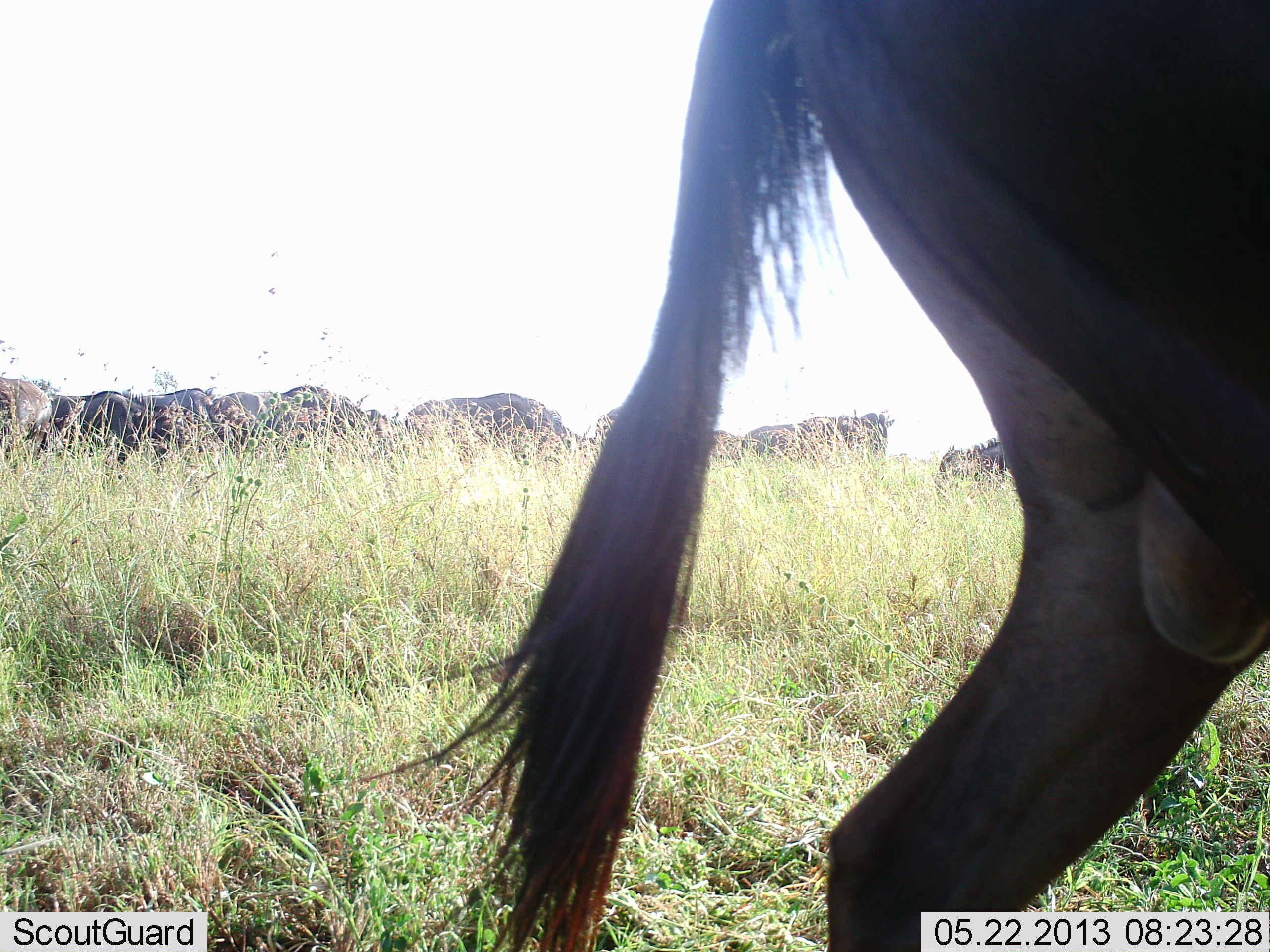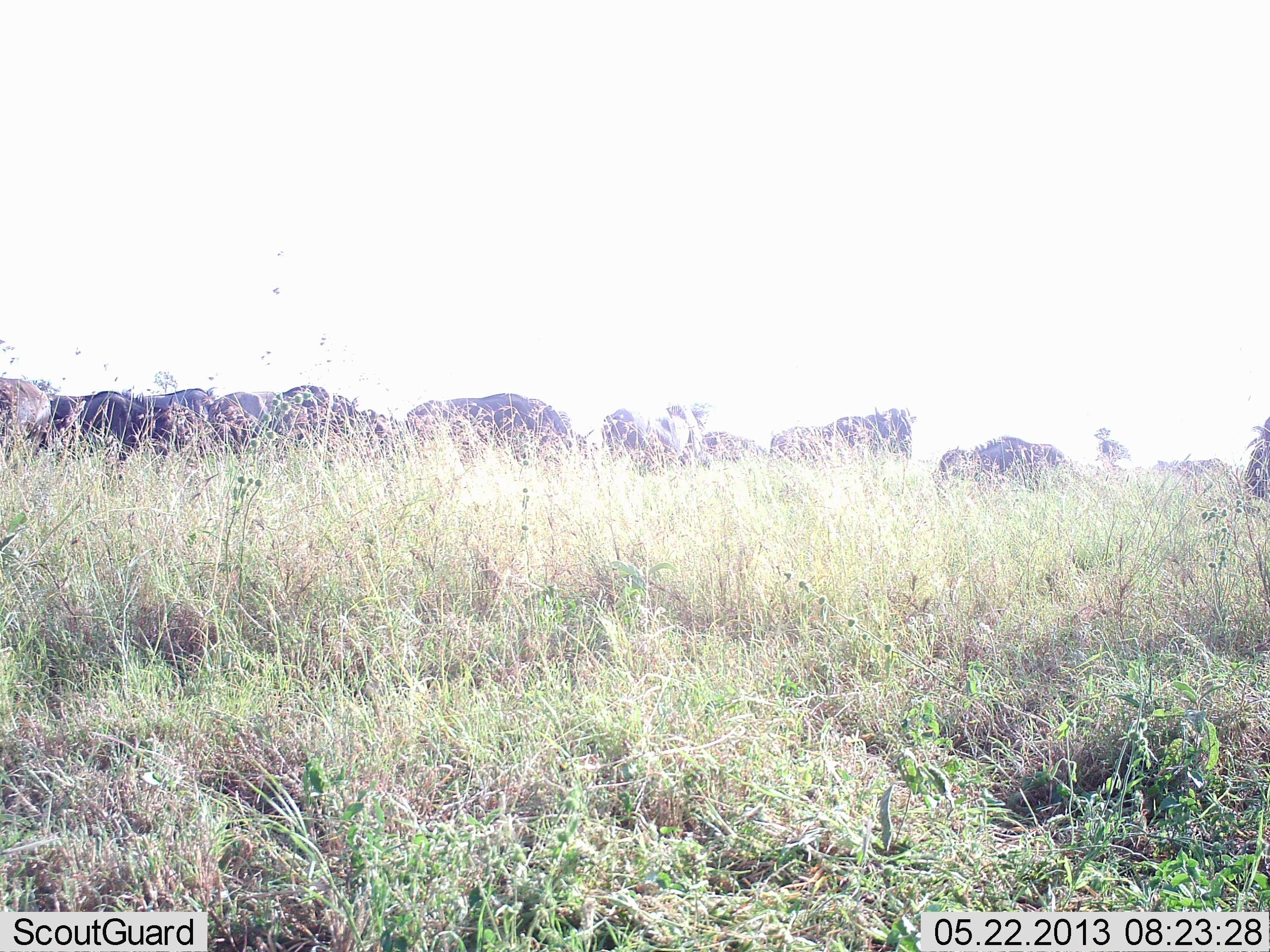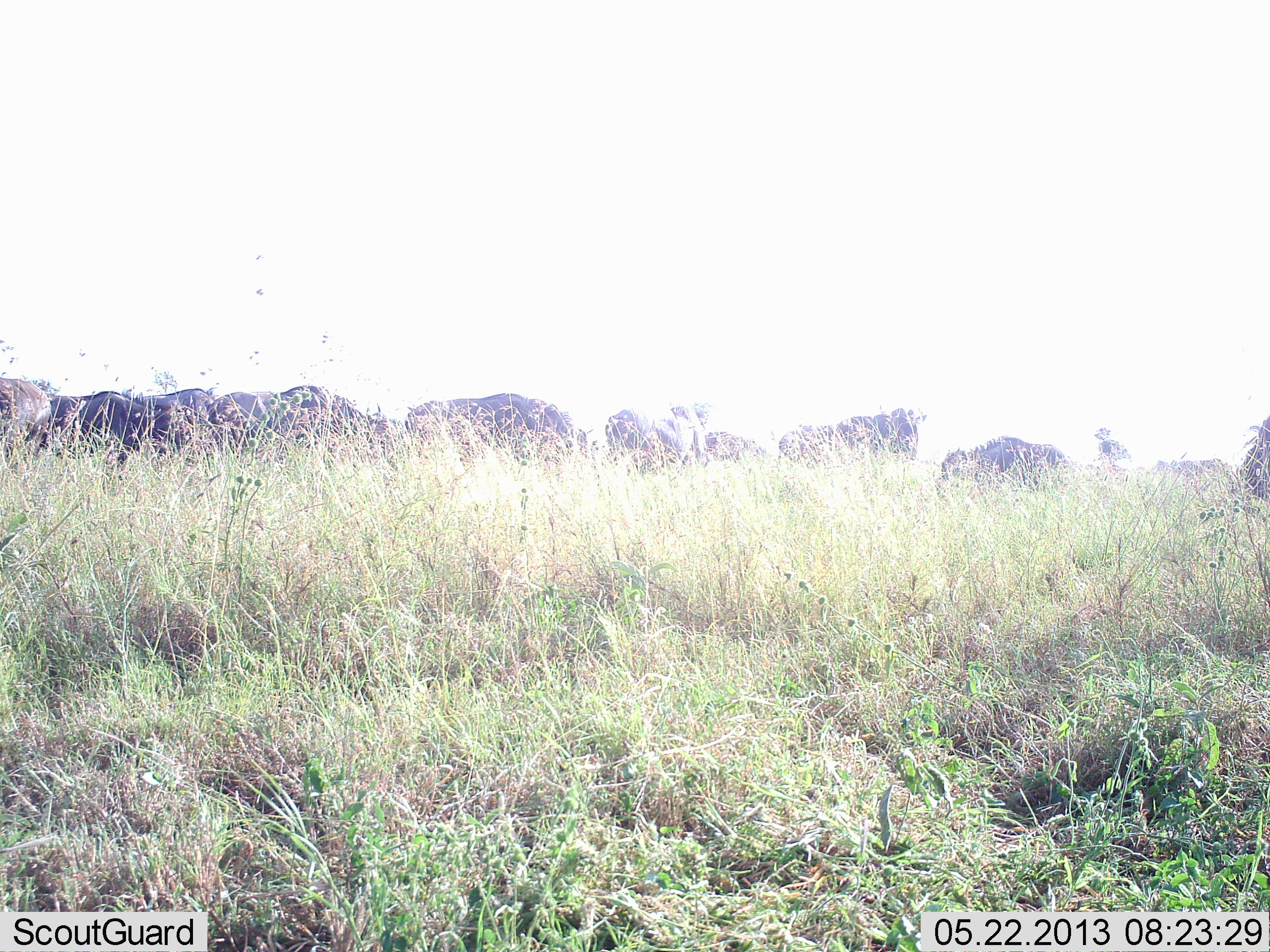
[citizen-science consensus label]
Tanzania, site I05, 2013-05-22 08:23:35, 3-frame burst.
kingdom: Animalia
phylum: Chordata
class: Mammalia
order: Artiodactyla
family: Bovidae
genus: Connochaetes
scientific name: Connochaetes taurinus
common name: blue wildebeest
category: wildebeest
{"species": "wildebeest (blue wildebeest) (Connochaetes taurinus)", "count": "11-50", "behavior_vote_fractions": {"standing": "50%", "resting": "5%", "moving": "86%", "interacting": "0%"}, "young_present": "0%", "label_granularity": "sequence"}